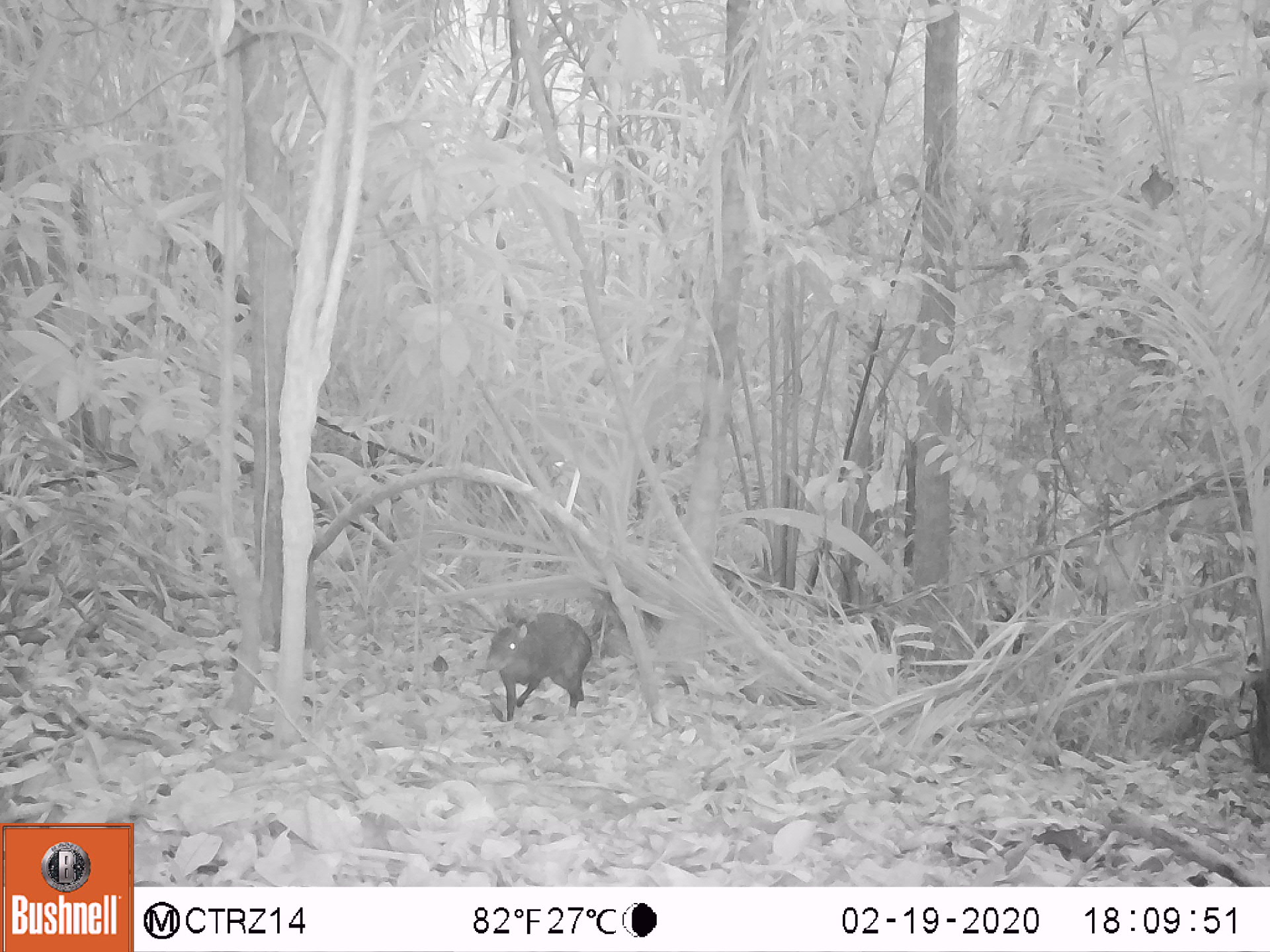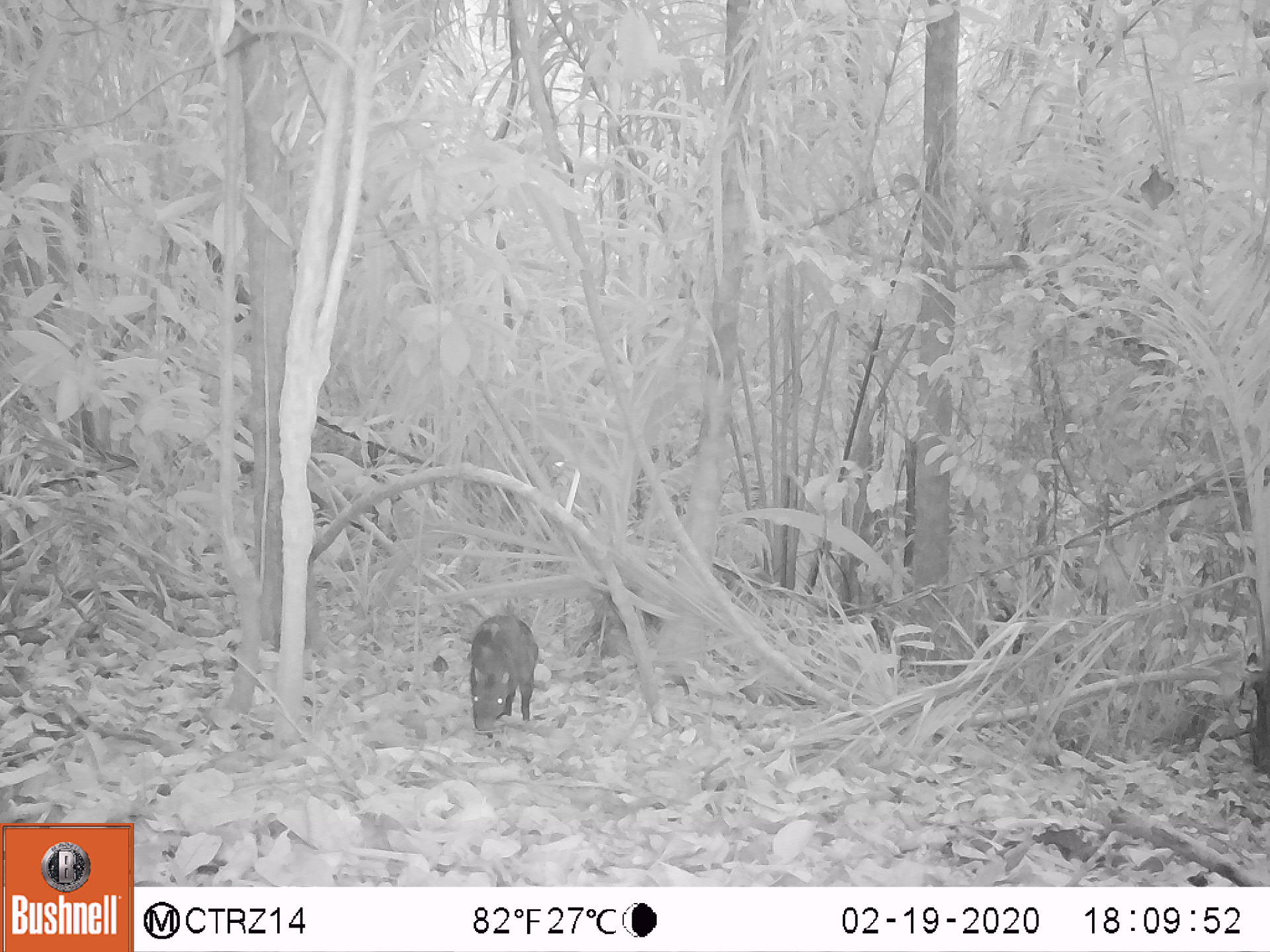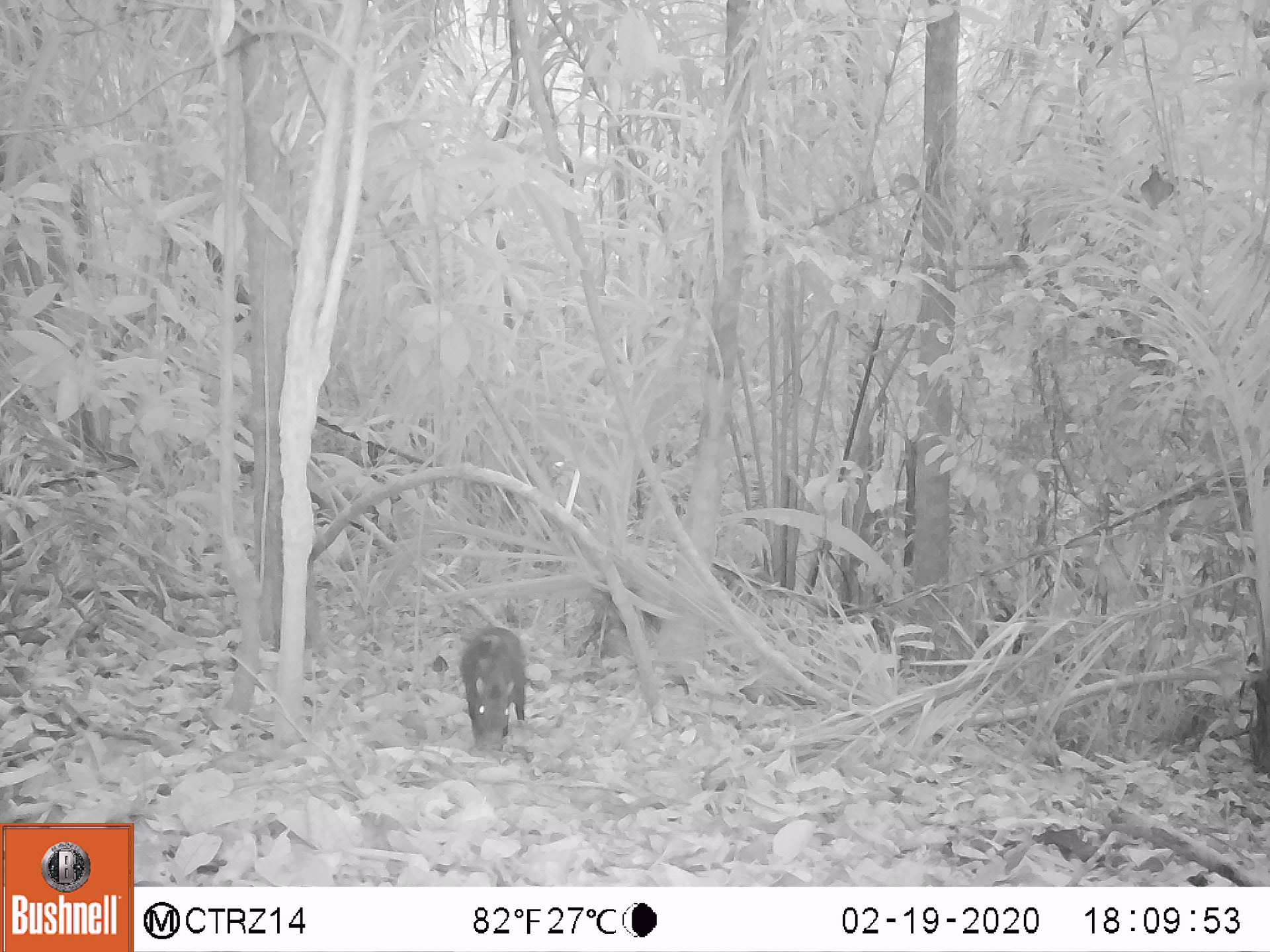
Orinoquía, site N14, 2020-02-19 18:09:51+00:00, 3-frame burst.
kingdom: Animalia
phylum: Chordata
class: Mammalia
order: Rodentia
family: Dasyproctidae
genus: Dasyprocta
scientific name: Dasyprocta fuliginosa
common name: black agouti